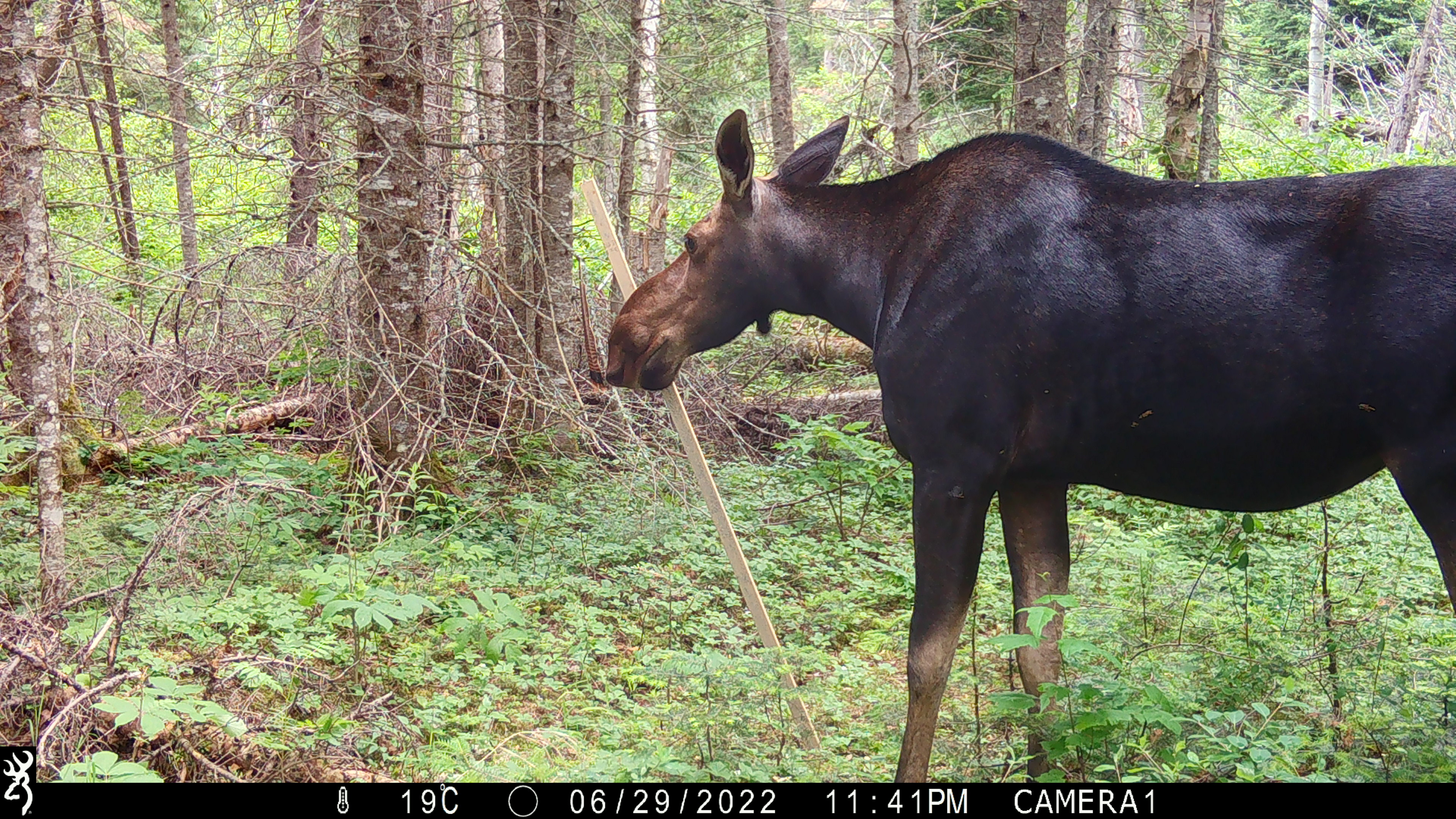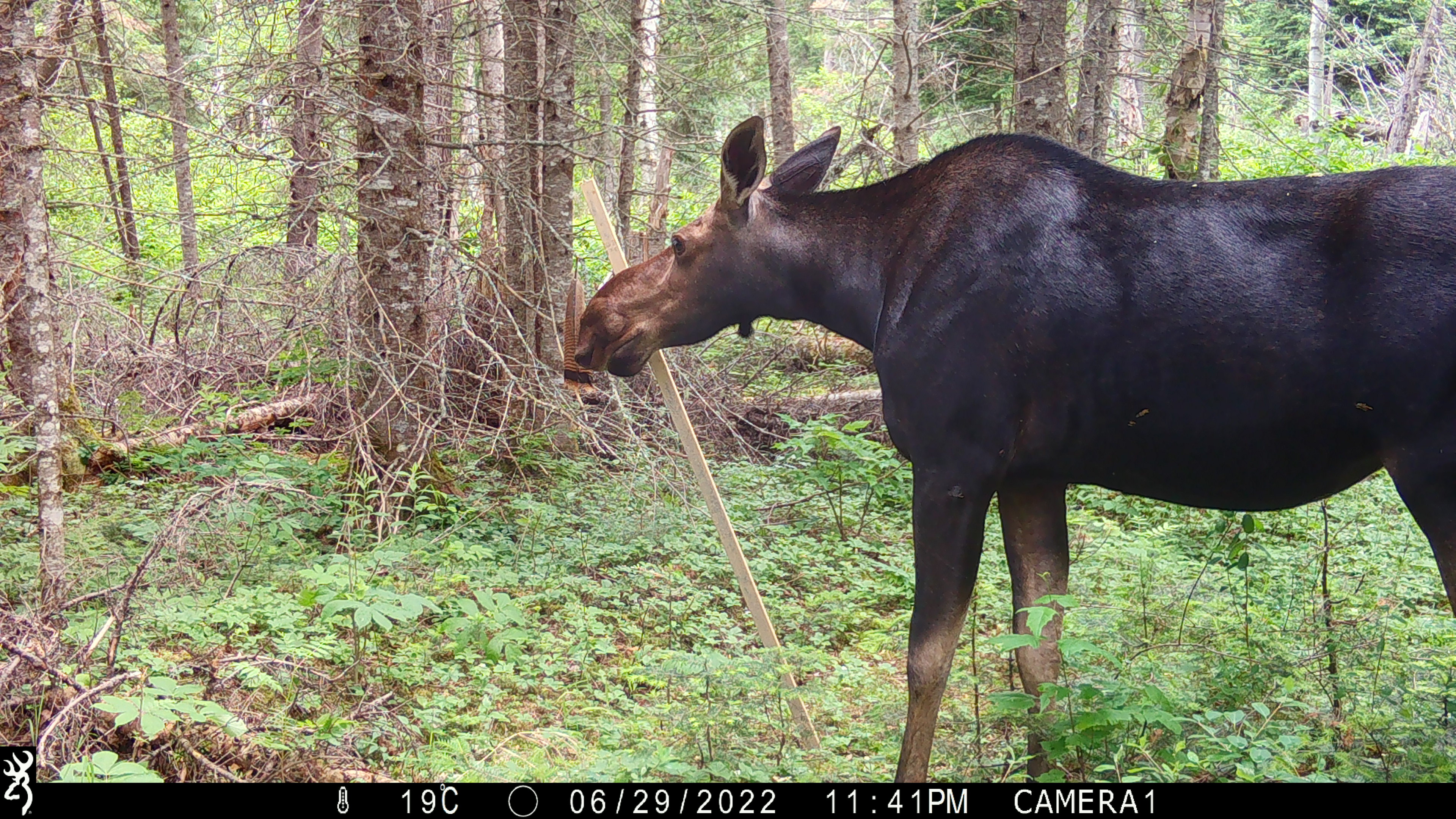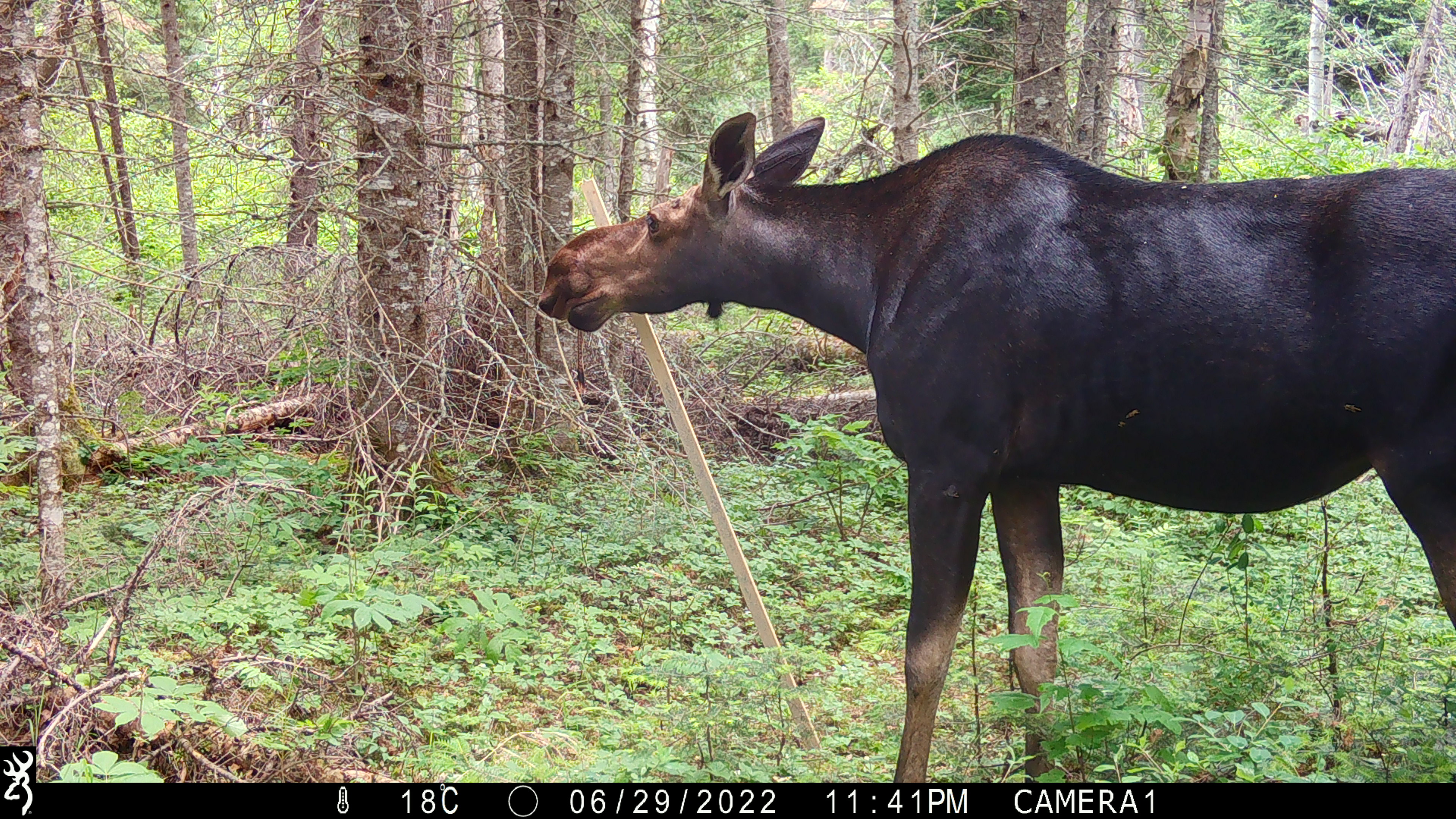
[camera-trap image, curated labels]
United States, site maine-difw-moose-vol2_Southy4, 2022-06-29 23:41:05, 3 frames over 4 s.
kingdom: Animalia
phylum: Chordata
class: Mammalia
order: Artiodactyla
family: Cervidae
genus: Alces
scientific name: Alces alces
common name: moose